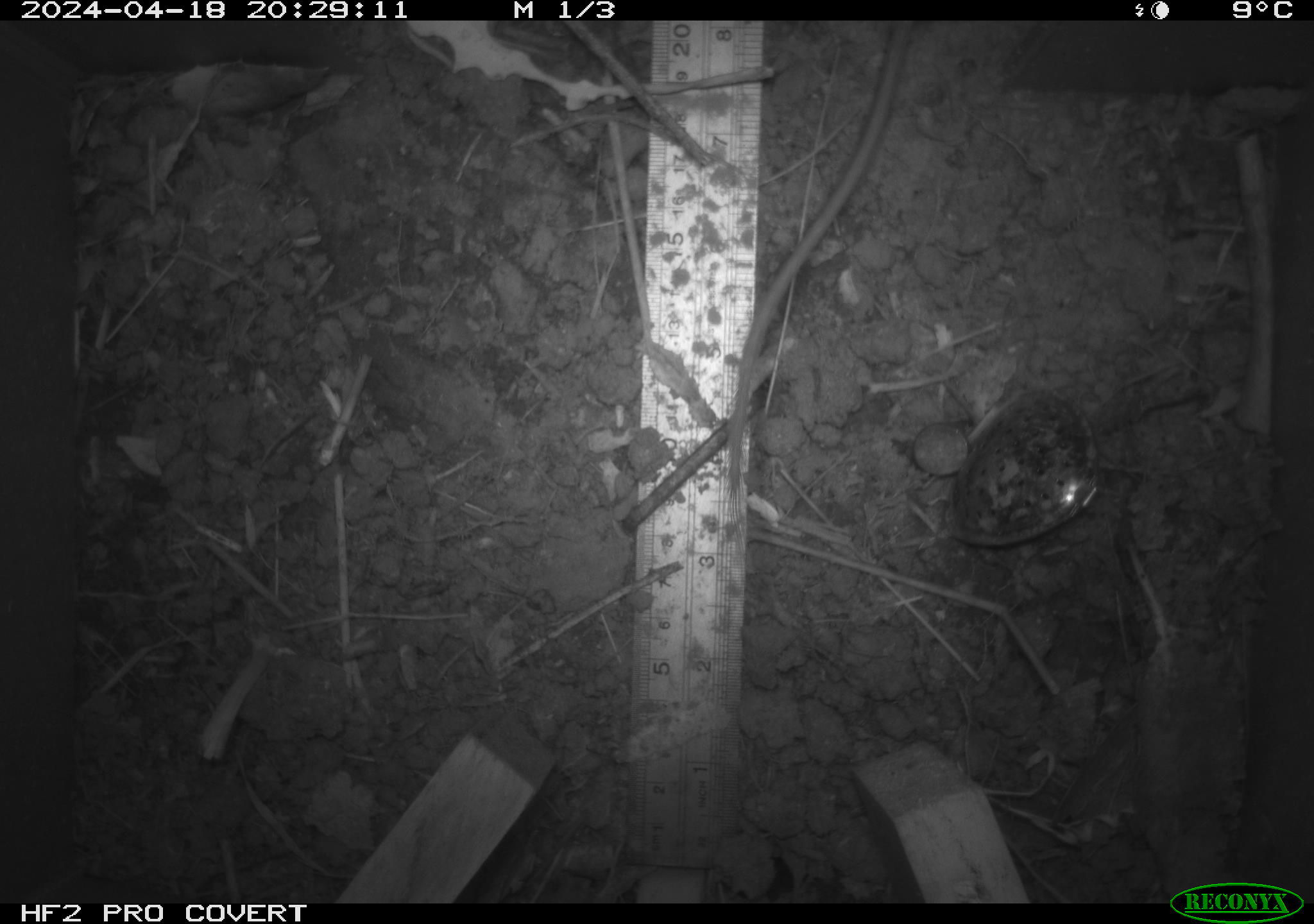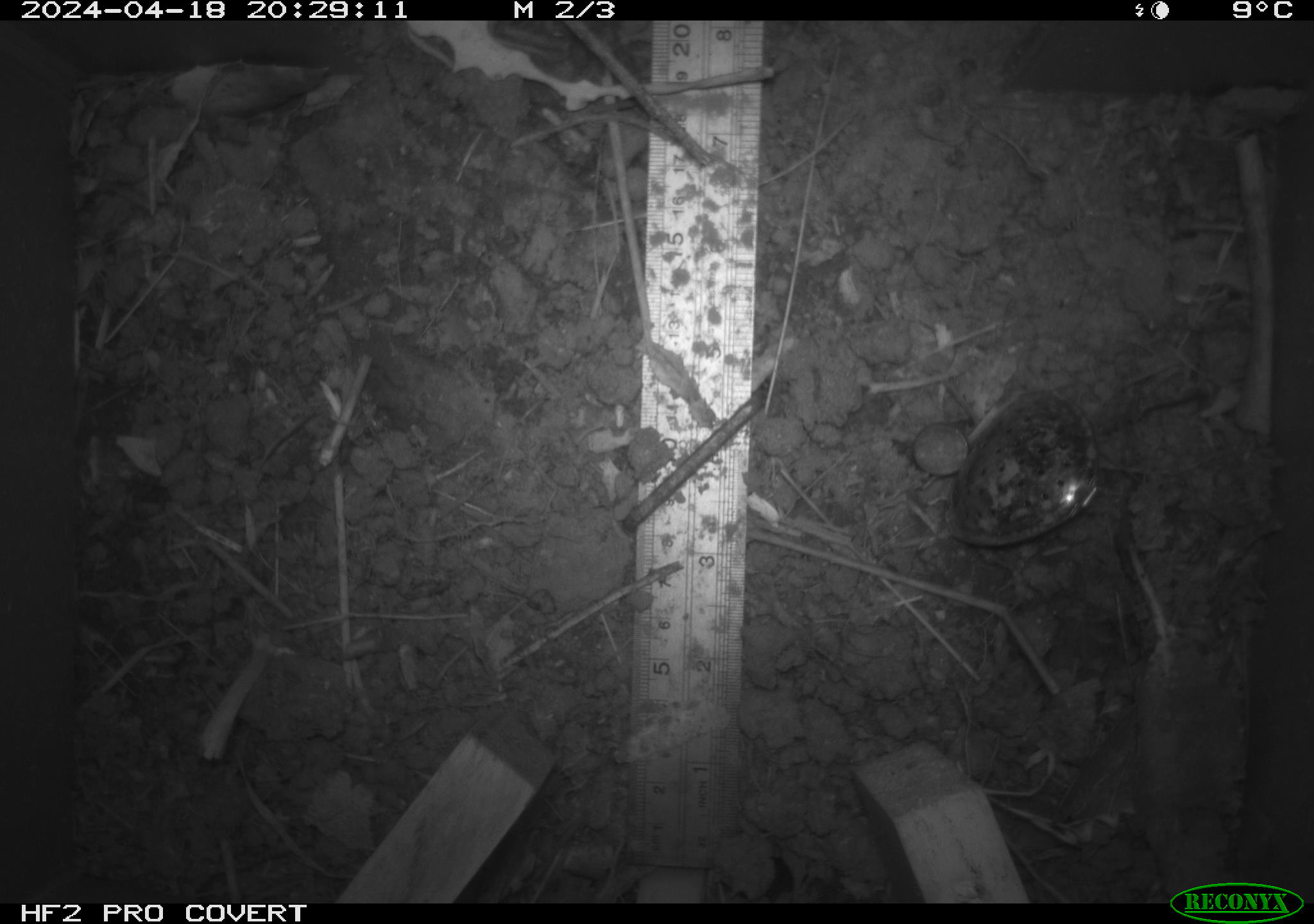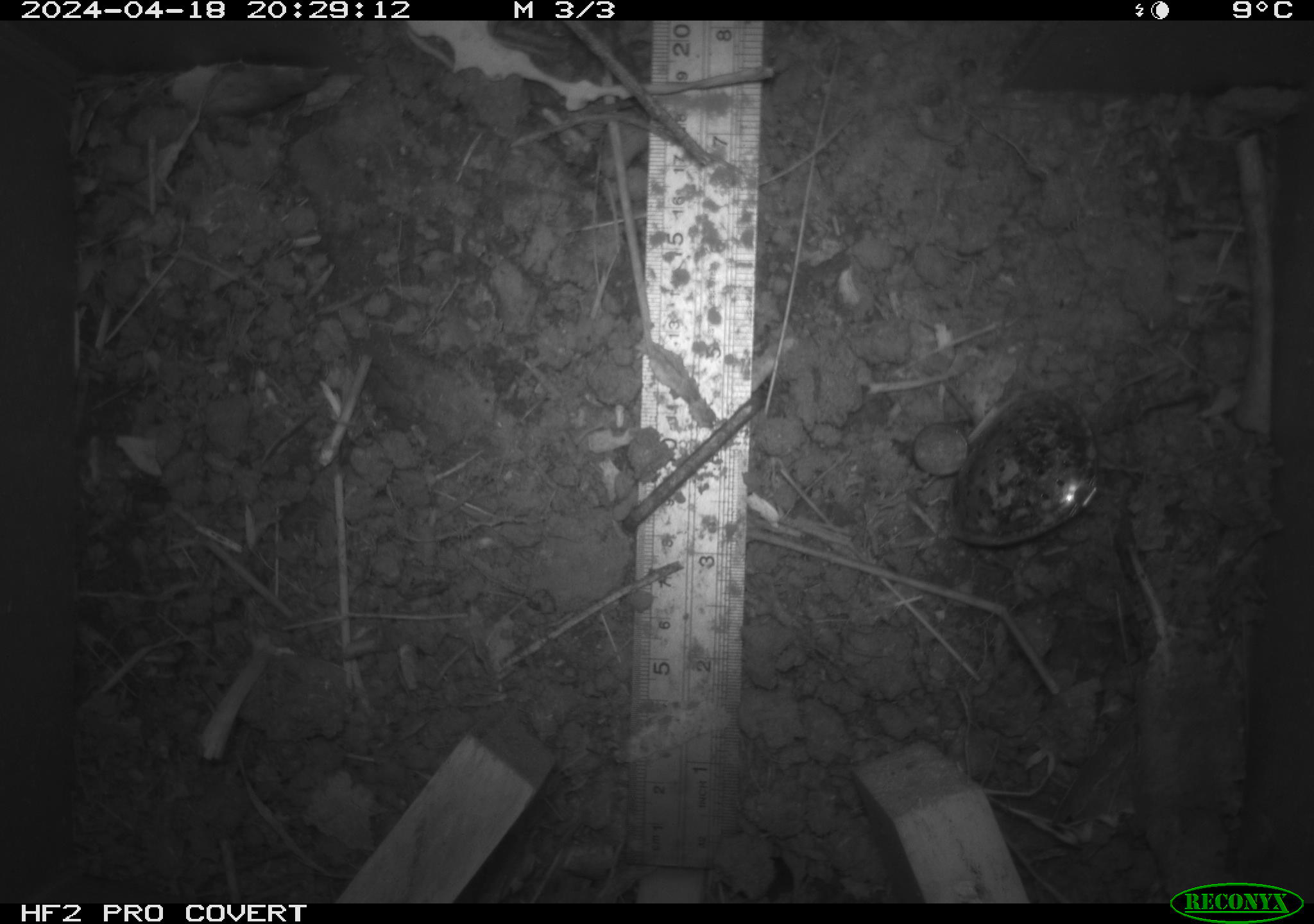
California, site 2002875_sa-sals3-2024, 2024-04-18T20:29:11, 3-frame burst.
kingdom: Animalia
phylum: Chordata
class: Mammalia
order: Rodentia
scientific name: Rodentia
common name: mouse species